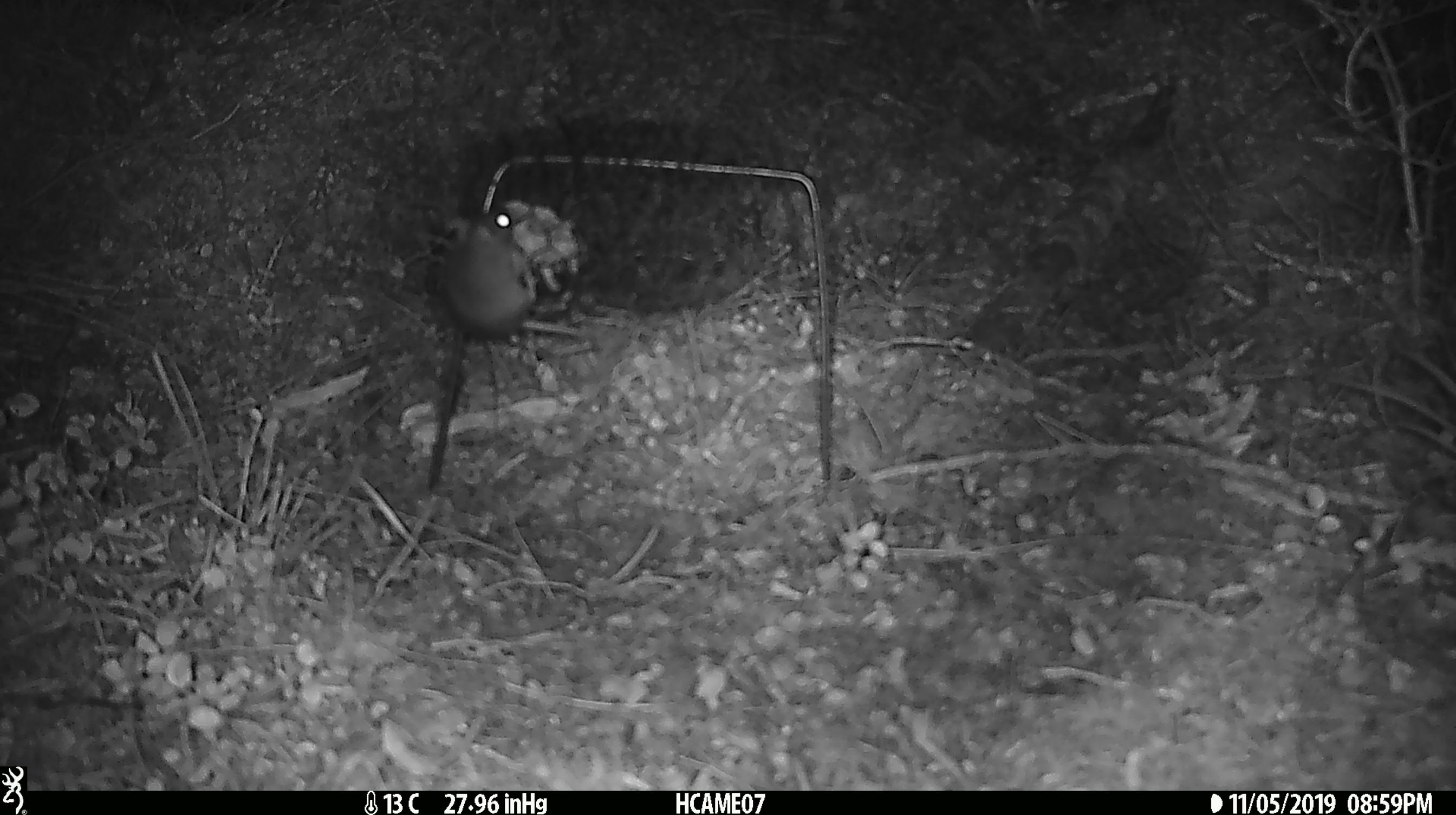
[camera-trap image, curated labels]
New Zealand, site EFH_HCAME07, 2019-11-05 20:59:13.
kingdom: Animalia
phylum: Chordata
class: Mammalia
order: Rodentia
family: Muridae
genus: Mus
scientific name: Mus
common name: mouse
Mouse (Mus).